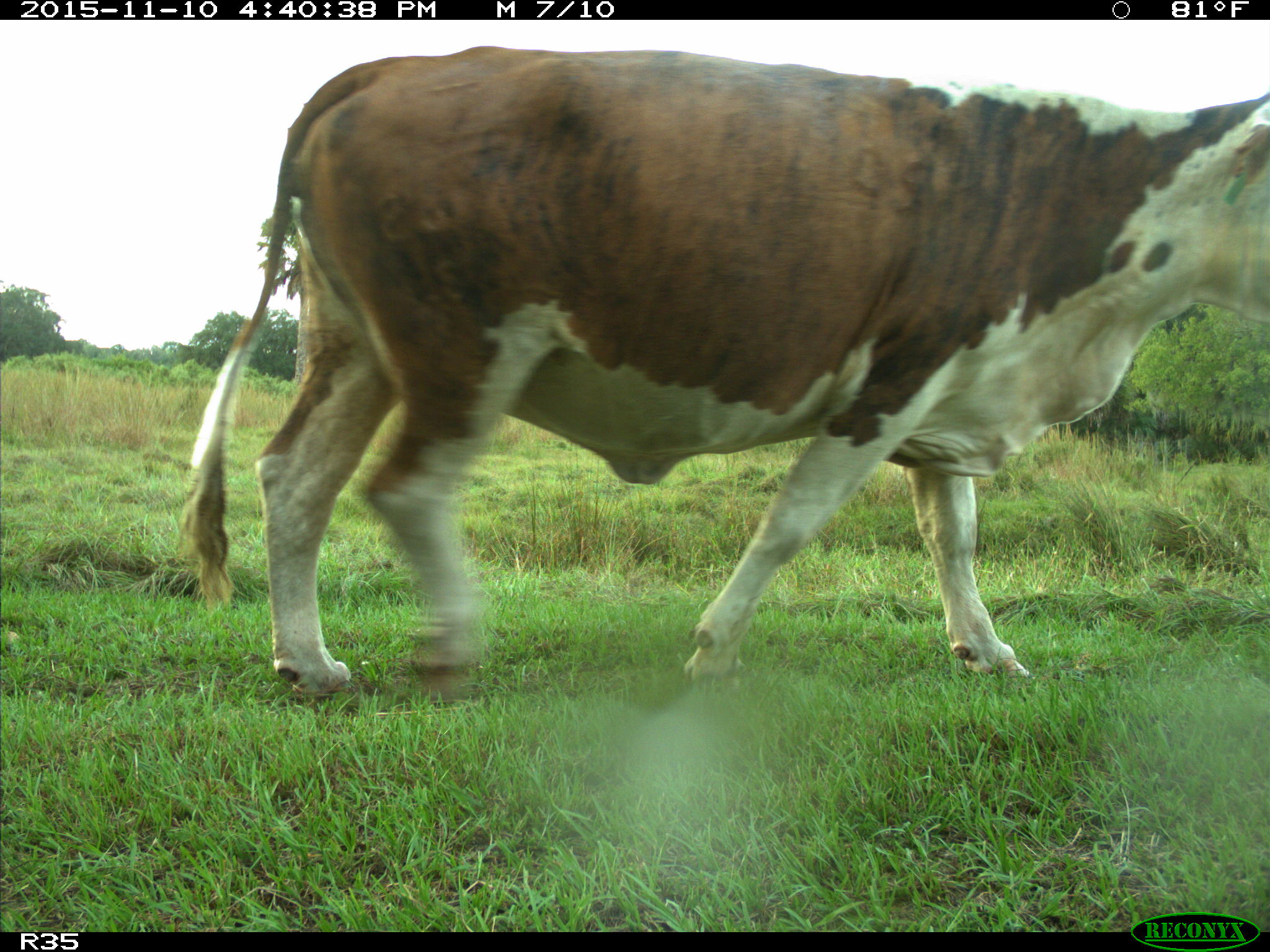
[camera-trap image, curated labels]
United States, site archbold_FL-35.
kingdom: Animalia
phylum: Chordata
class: Mammalia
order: Artiodactyla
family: Bovidae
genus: Bos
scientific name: Bos taurus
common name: domestic cow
Bos taurus (domestic cow).